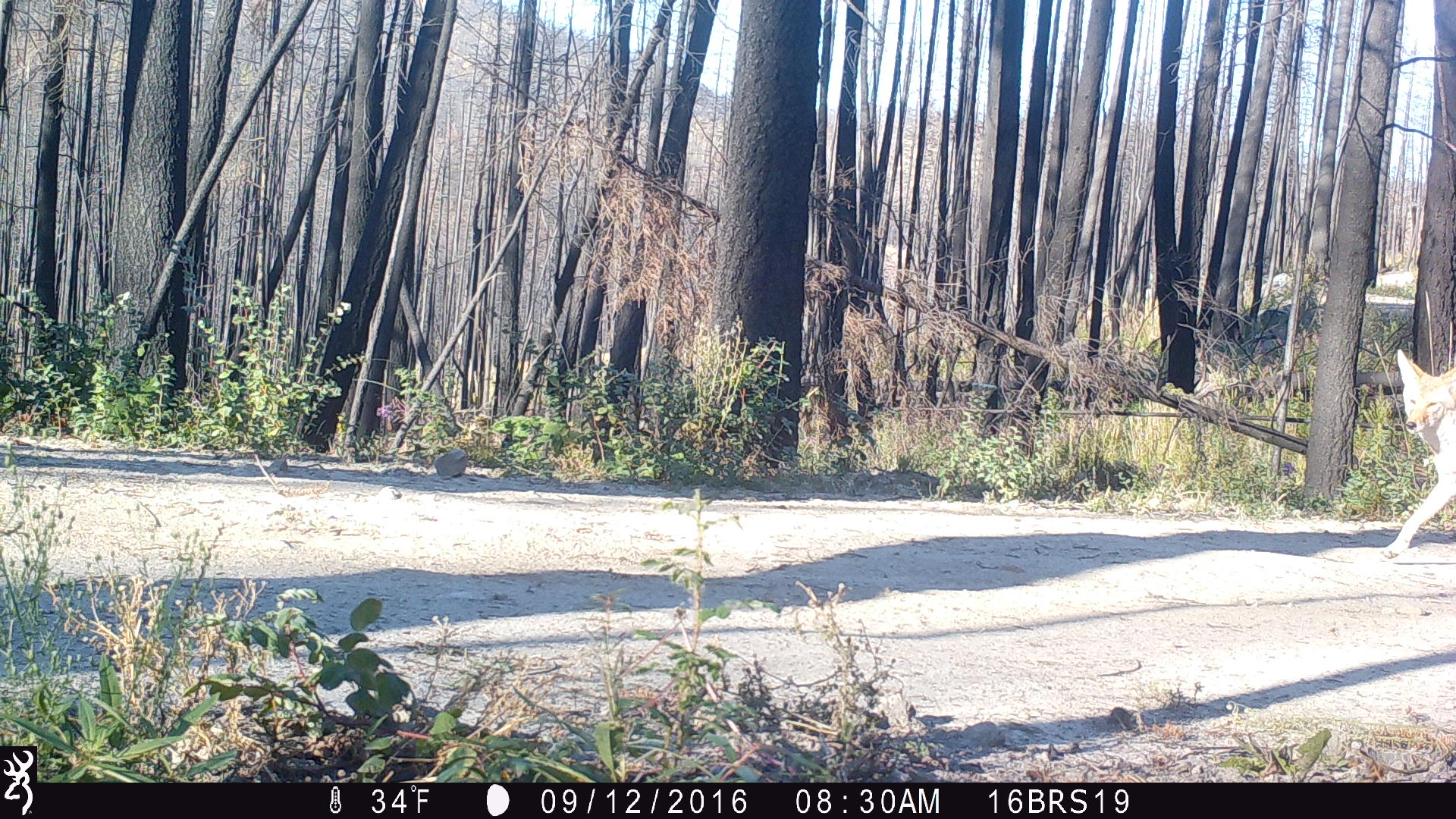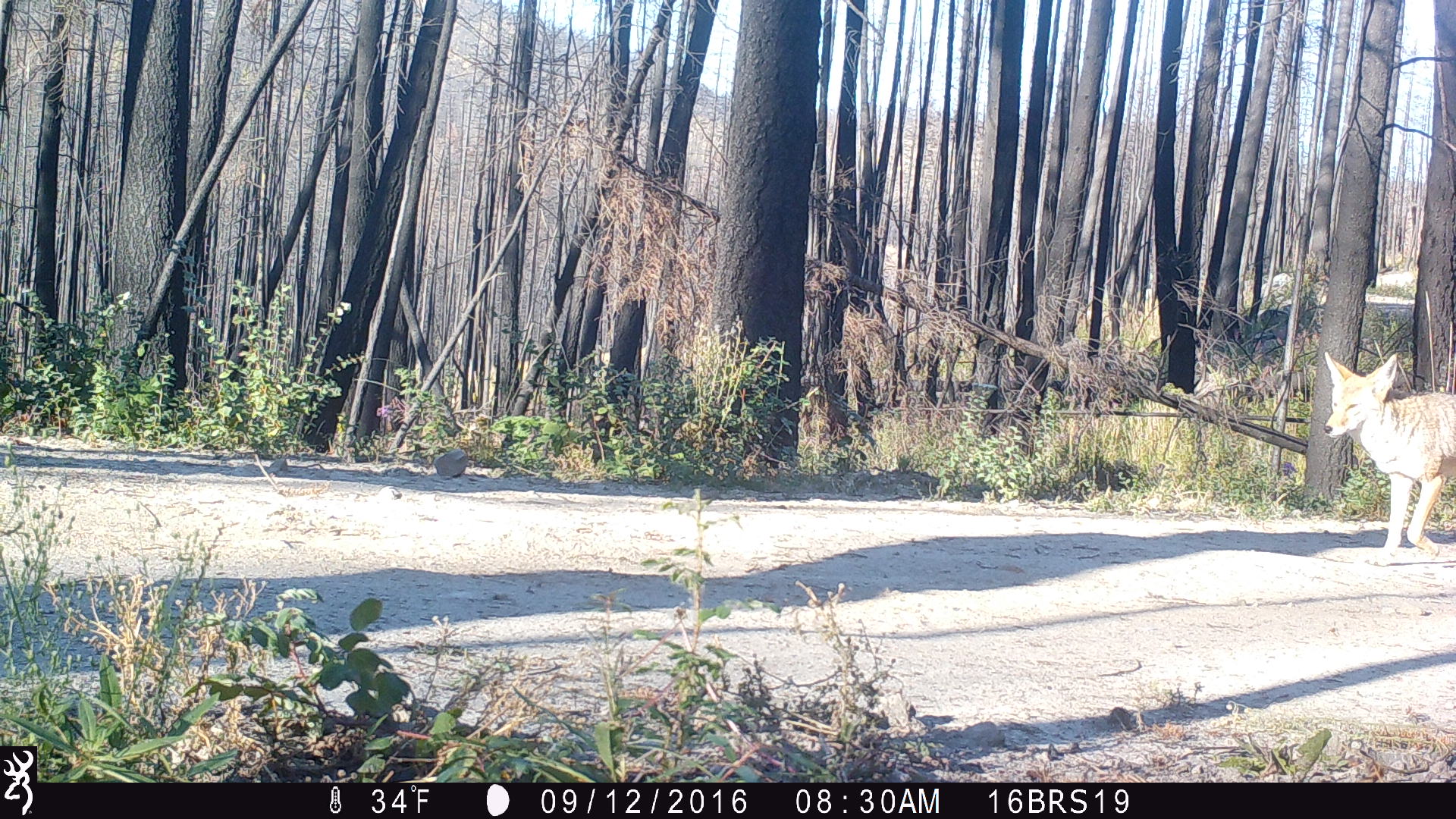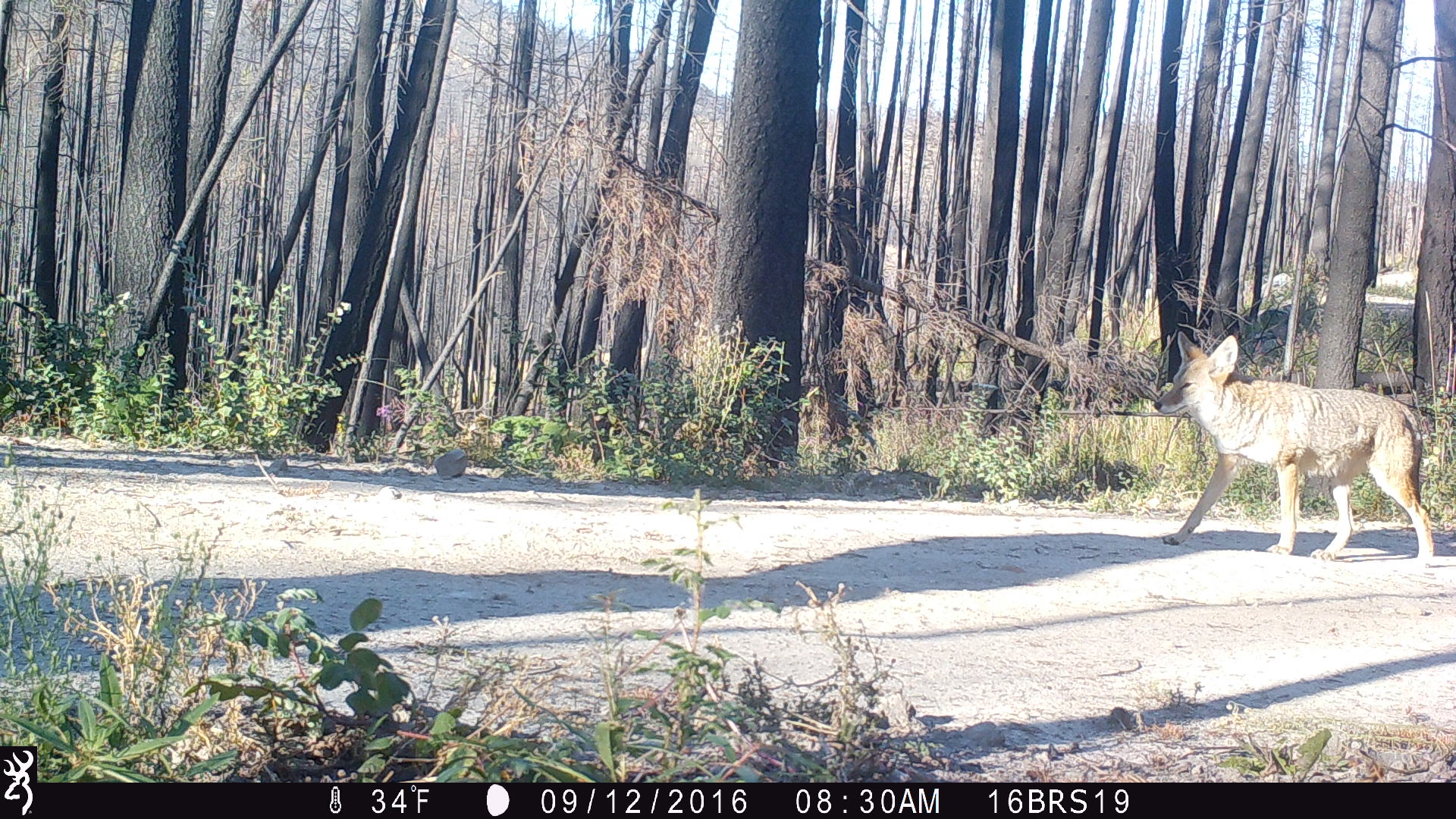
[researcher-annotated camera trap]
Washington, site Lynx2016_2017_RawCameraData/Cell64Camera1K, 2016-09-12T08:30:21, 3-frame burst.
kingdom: Animalia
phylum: Chordata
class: Mammalia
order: Carnivora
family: Canidae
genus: Canis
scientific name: Canis latrans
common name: coyote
Canis latrans (coyote). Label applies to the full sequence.